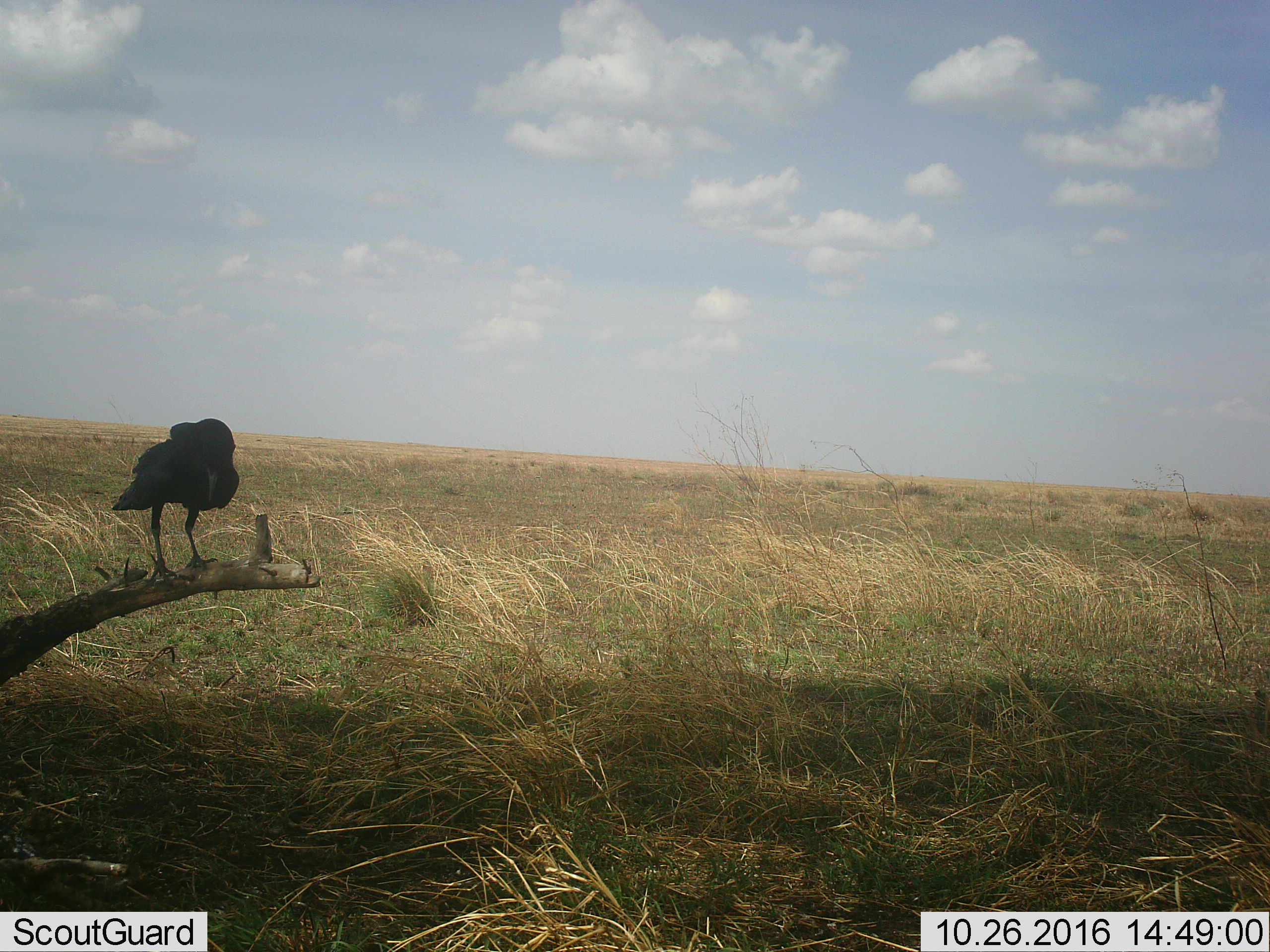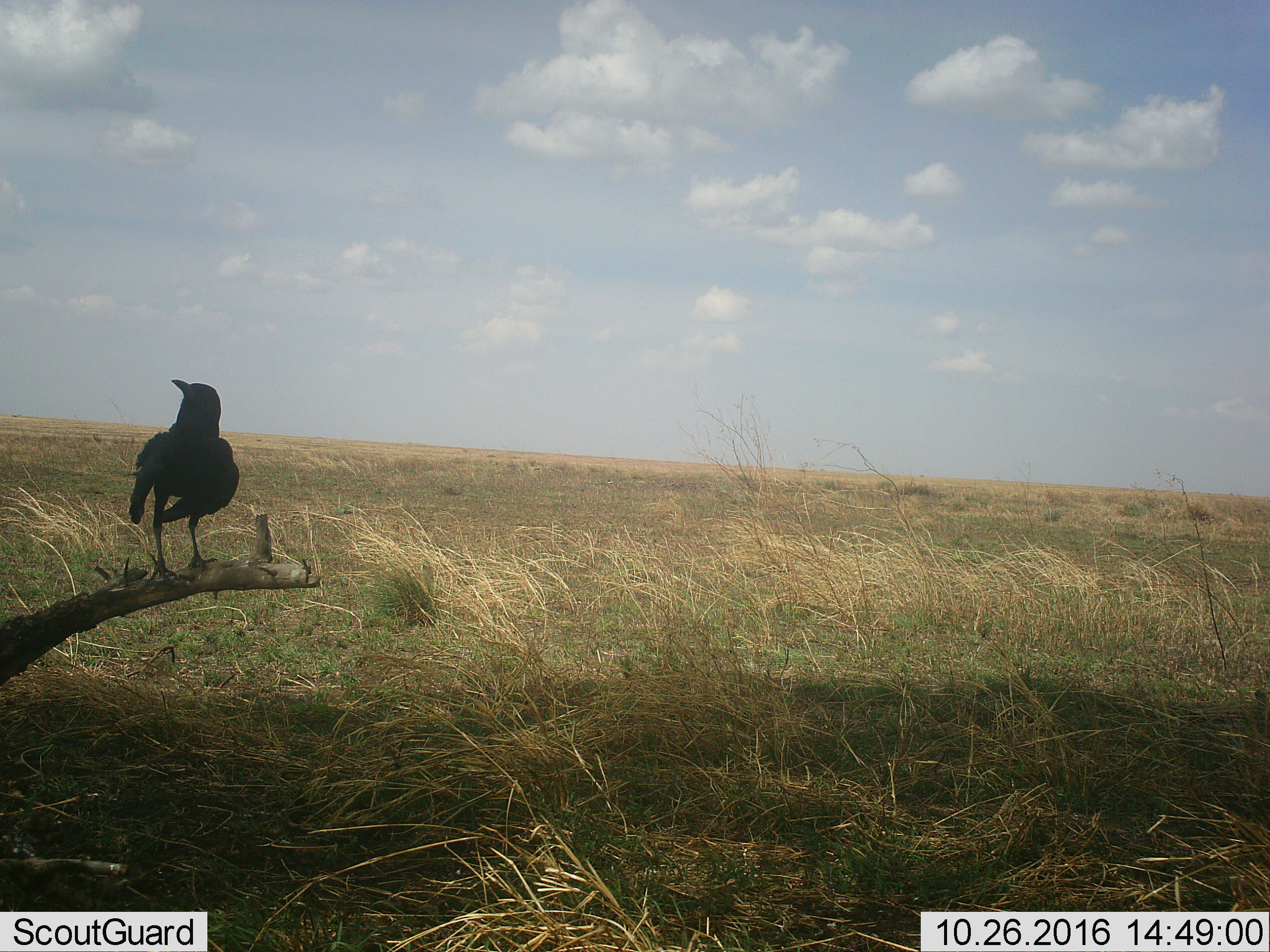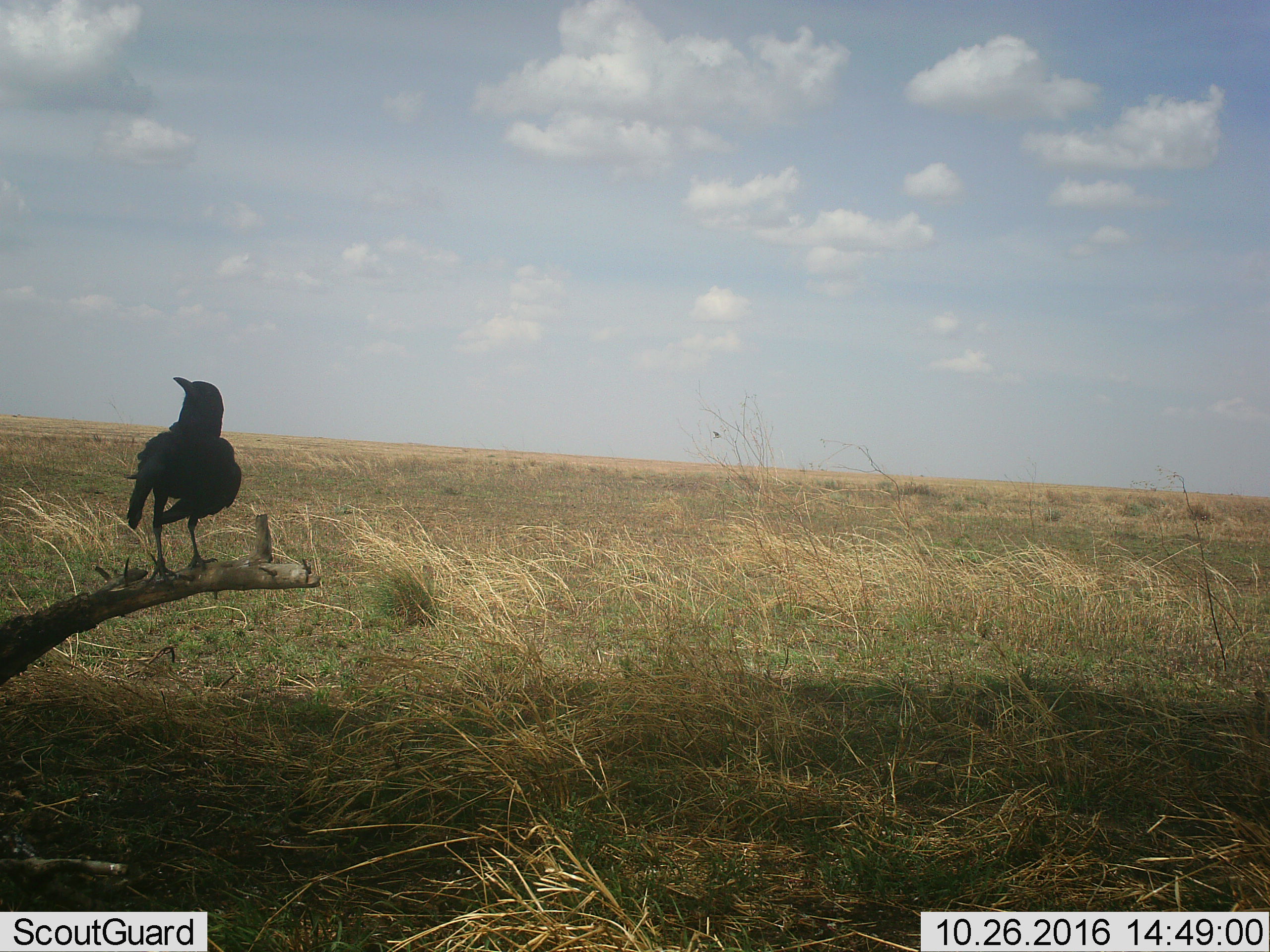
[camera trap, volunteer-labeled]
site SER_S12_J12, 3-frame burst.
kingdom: Animalia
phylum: Chordata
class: Aves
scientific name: Aves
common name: bird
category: birdother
Birdother (bird) (Aves), count 1. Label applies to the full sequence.